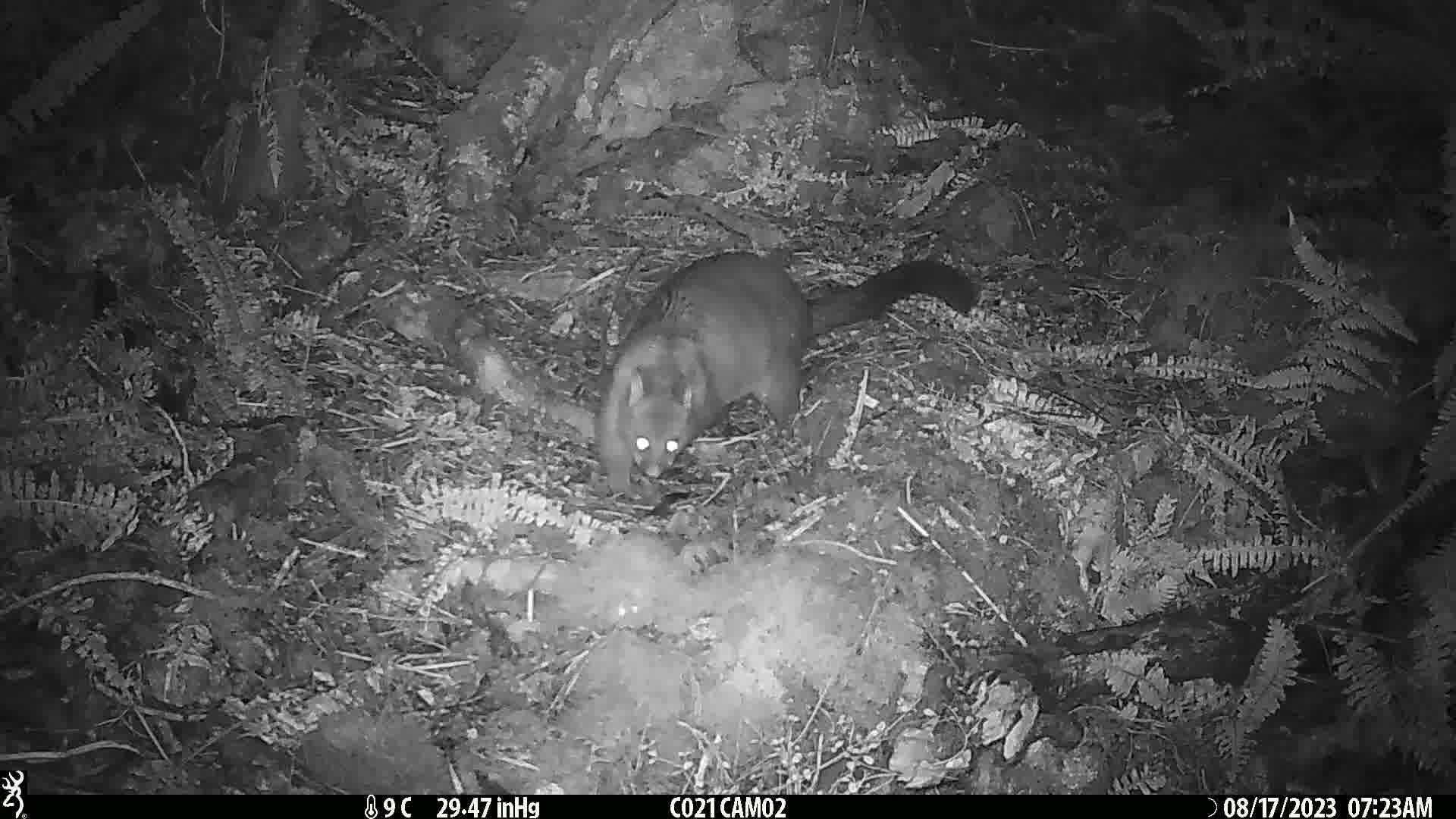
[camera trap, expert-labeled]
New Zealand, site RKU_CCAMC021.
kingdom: Animalia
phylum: Chordata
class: Mammalia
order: Diprotodontia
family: Phalangeridae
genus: Trichosurus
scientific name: Trichosurus vulpecula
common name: common brushtail possum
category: possum